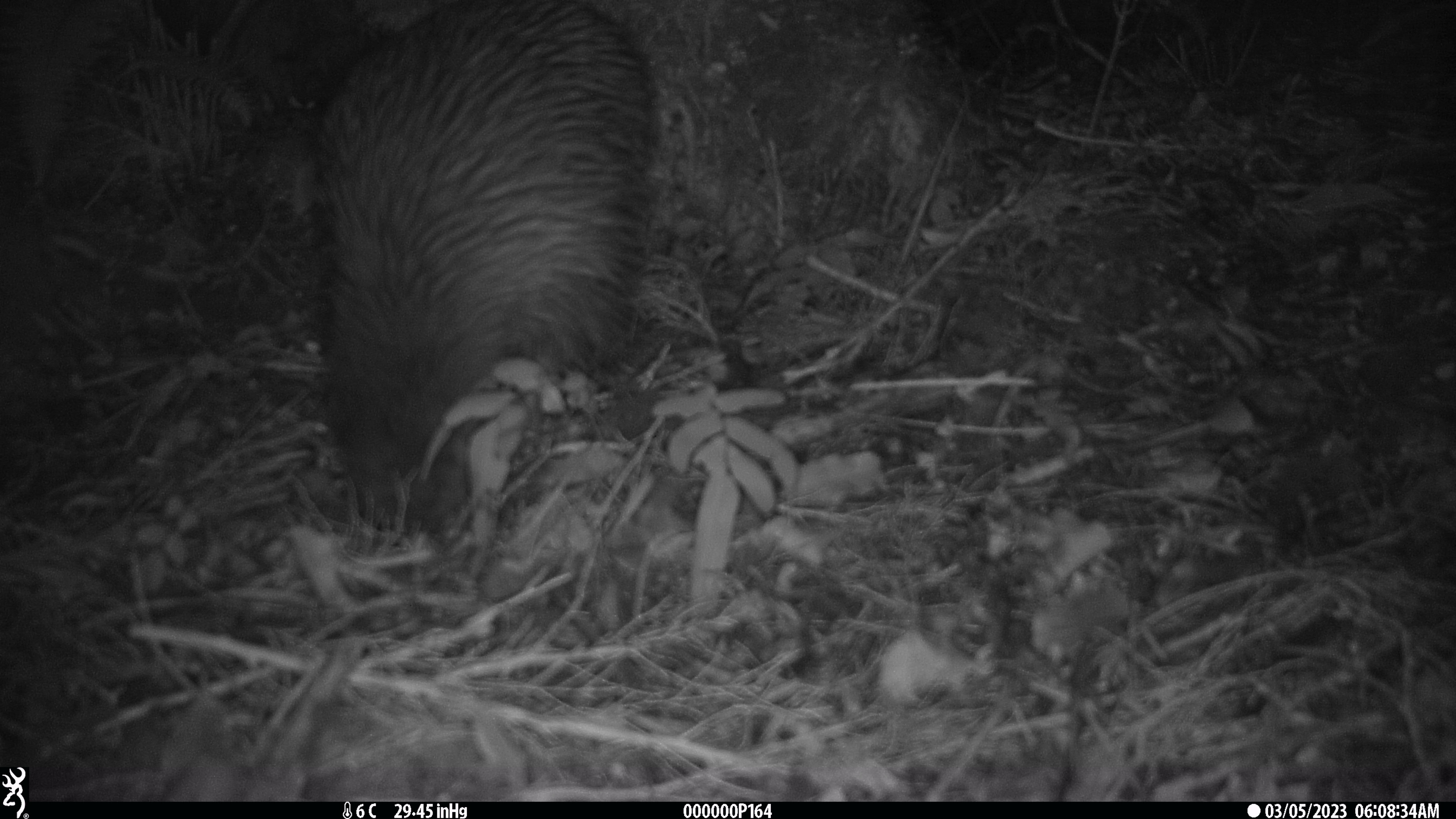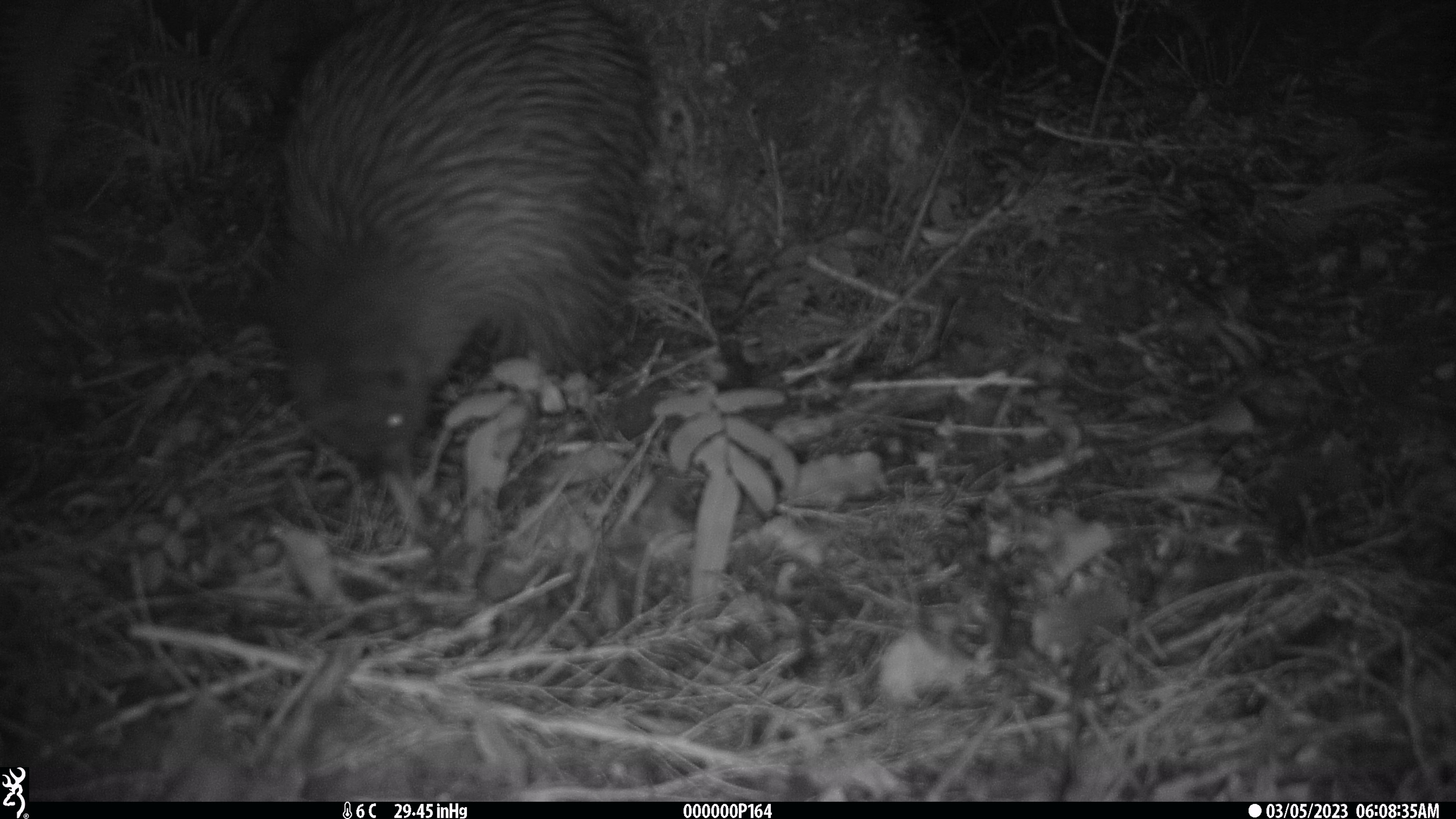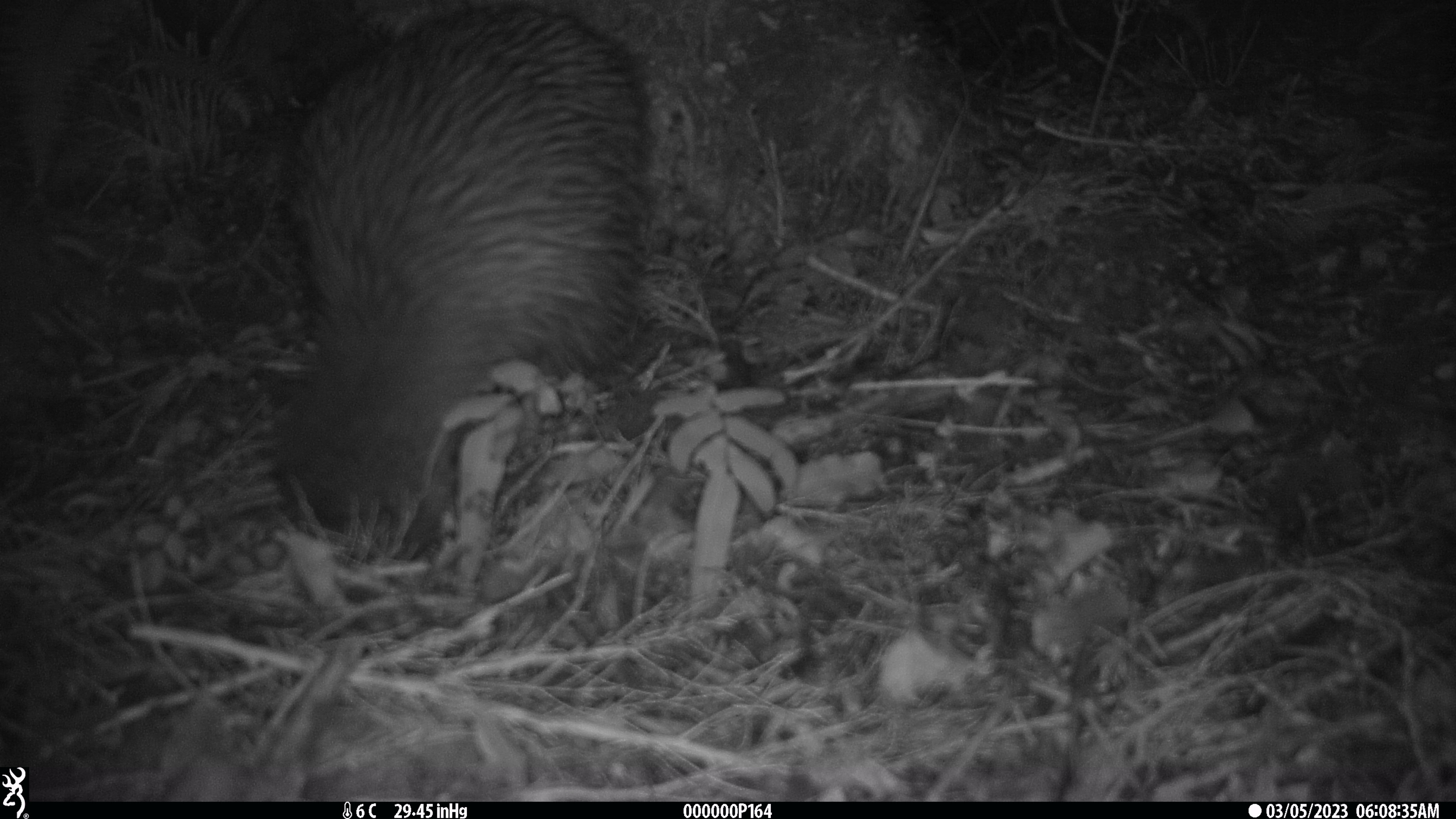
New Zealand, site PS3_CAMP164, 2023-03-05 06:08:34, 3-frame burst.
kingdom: Animalia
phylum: Chordata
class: Aves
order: Apterygiformes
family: Apterygidae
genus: Apteryx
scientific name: Apteryx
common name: kiwi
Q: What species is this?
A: Kiwi (Apteryx).